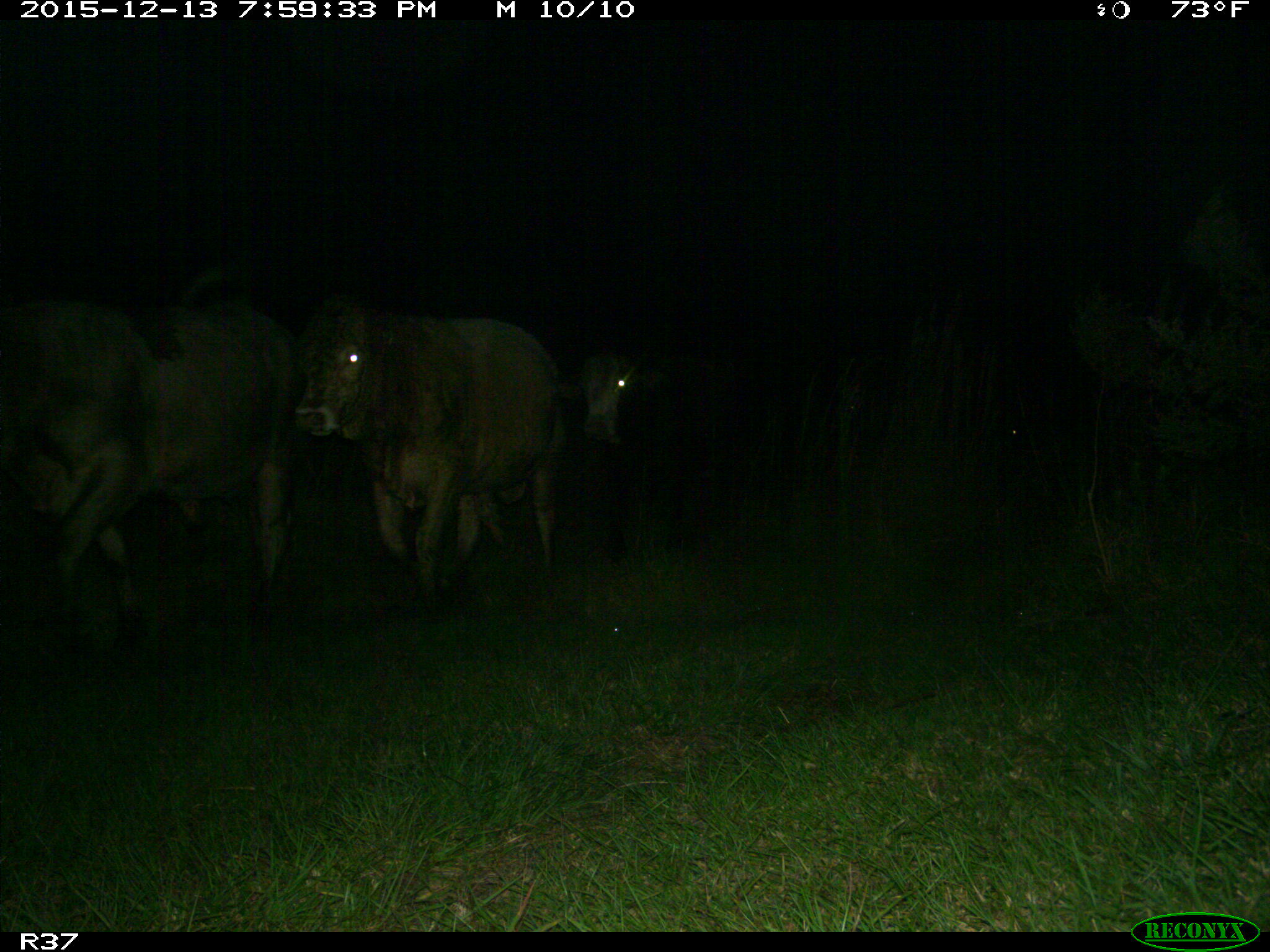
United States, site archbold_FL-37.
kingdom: Animalia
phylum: Chordata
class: Mammalia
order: Artiodactyla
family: Bovidae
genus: Bos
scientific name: Bos taurus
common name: domestic cow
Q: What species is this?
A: Bos taurus (domestic cow).